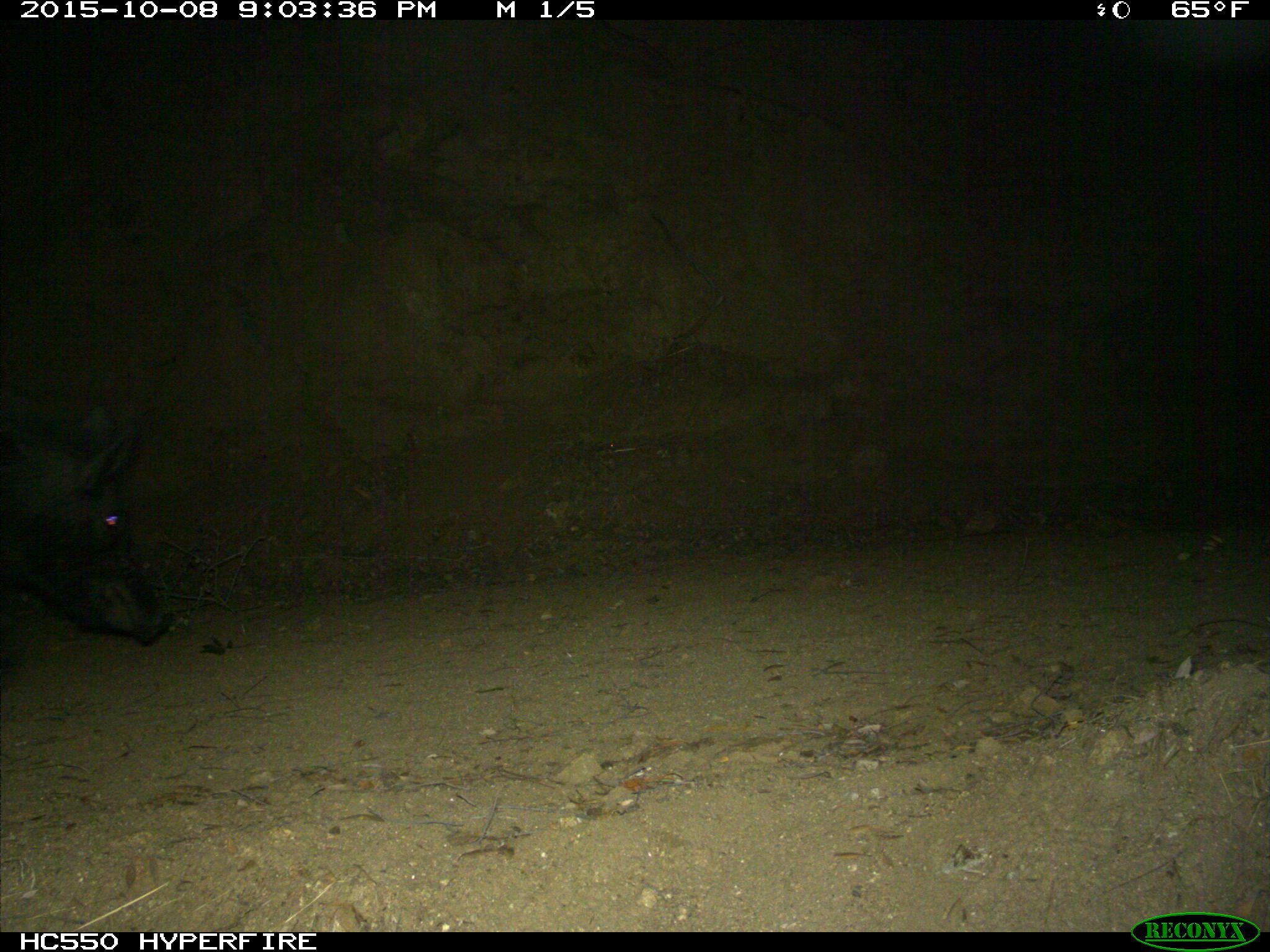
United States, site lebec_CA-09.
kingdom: Animalia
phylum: Chordata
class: Mammalia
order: Artiodactyla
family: Suidae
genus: Sus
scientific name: Sus scrofa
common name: wild boar